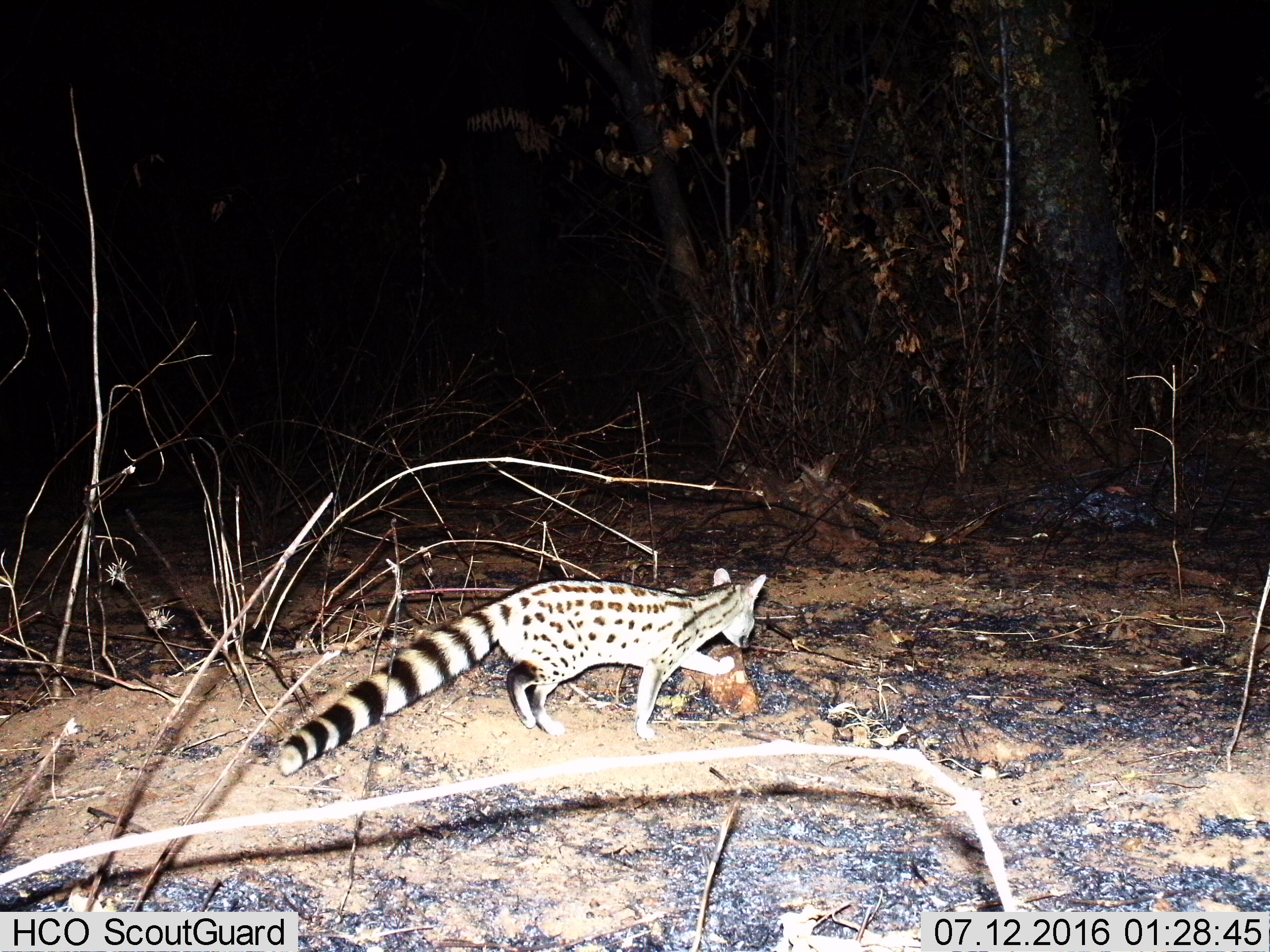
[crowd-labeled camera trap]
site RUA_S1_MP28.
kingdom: Animalia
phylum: Chordata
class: Mammalia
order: Carnivora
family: Viverridae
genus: Genetta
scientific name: Genetta genetta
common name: small-spotted genet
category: genetcommonsmallspotted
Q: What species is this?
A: Genetcommonsmallspotted (small-spotted genet) (Genetta genetta).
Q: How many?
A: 1.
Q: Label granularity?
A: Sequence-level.